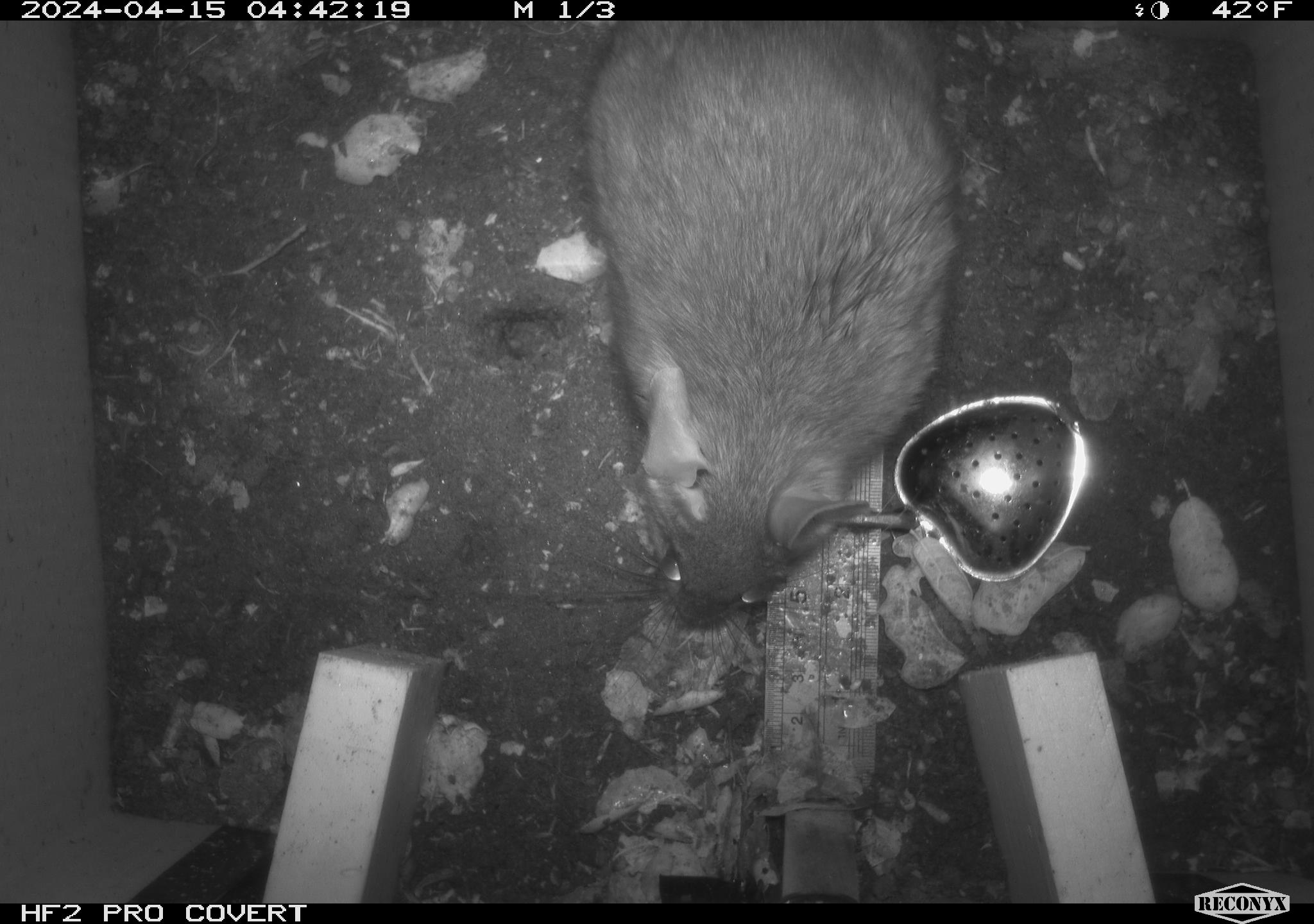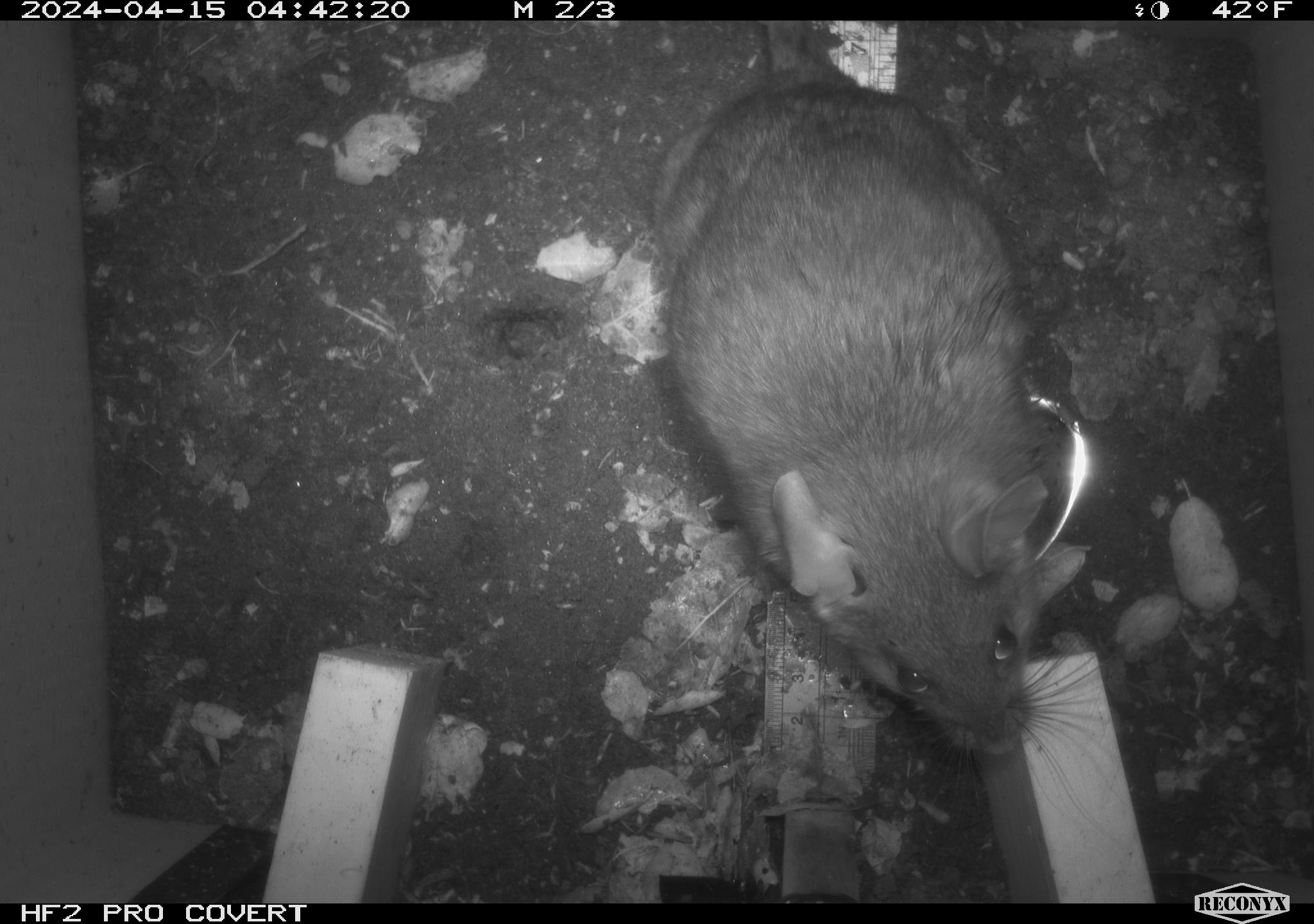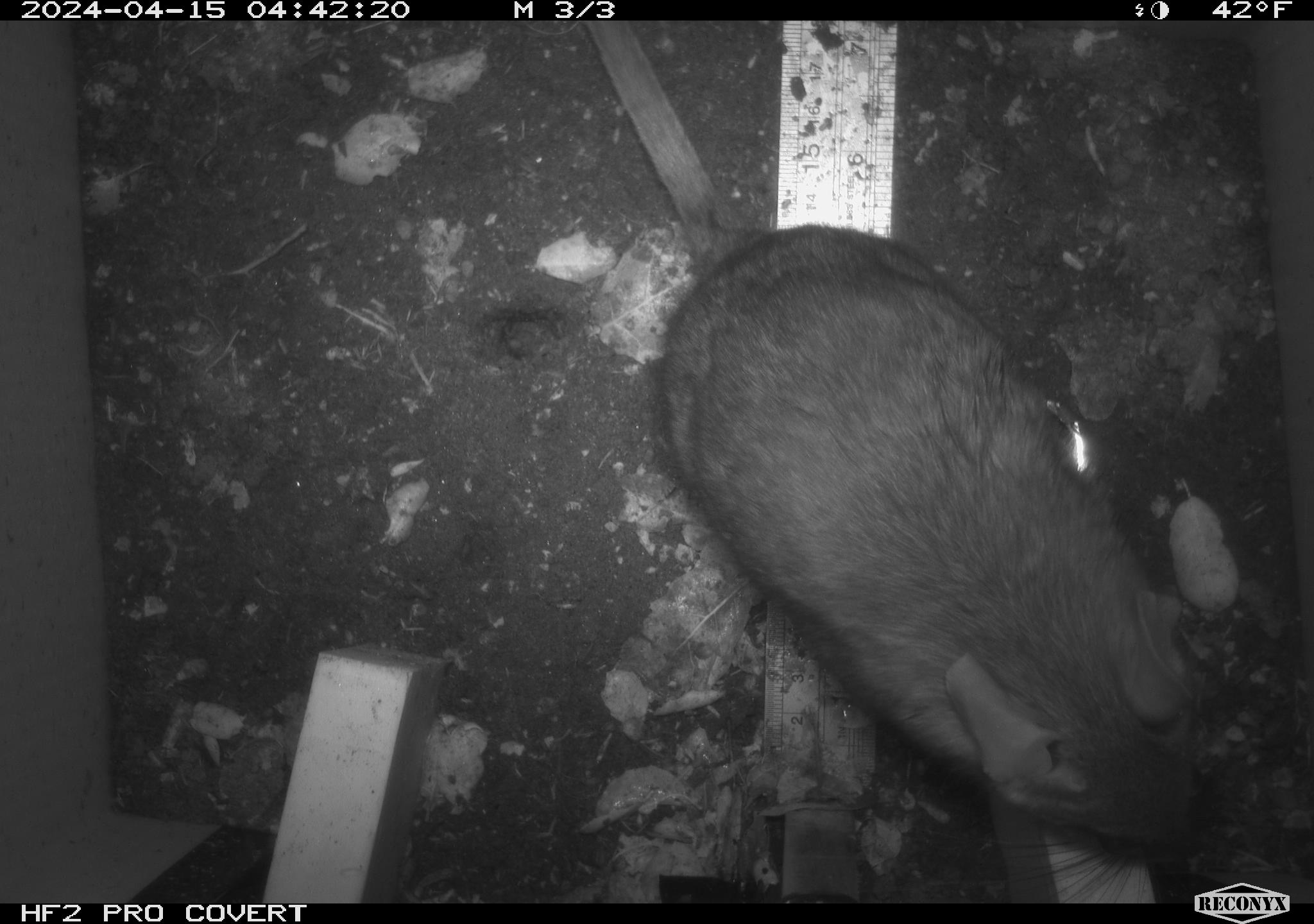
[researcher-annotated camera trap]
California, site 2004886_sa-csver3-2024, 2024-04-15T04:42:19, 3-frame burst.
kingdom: Animalia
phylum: Chordata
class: Mammalia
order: Rodentia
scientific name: Rodentia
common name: rodent